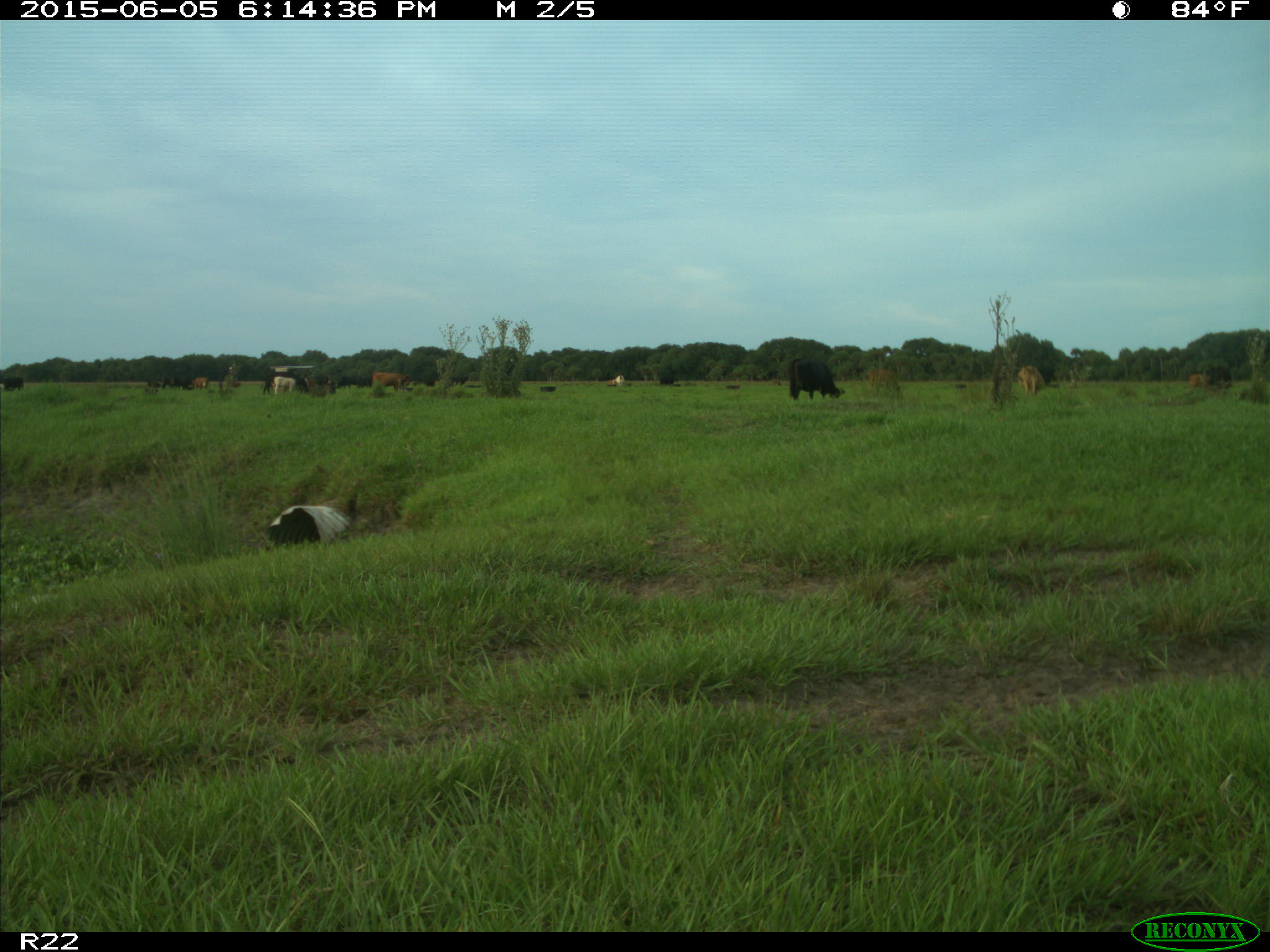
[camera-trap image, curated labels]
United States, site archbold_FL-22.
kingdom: Animalia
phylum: Chordata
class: Mammalia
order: Artiodactyla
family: Bovidae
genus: Bos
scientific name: Bos taurus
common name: domestic cow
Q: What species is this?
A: Bos taurus (domestic cow).